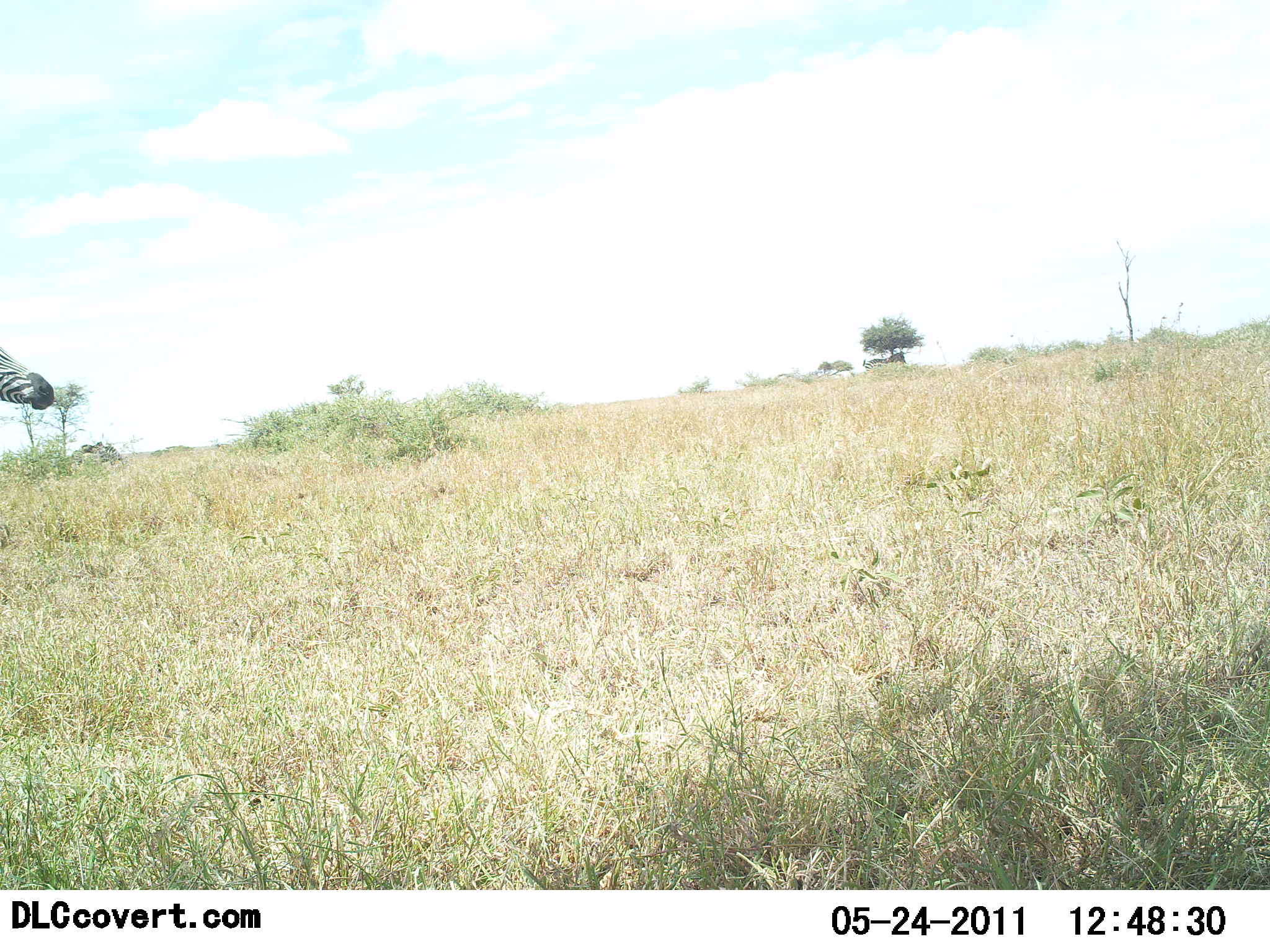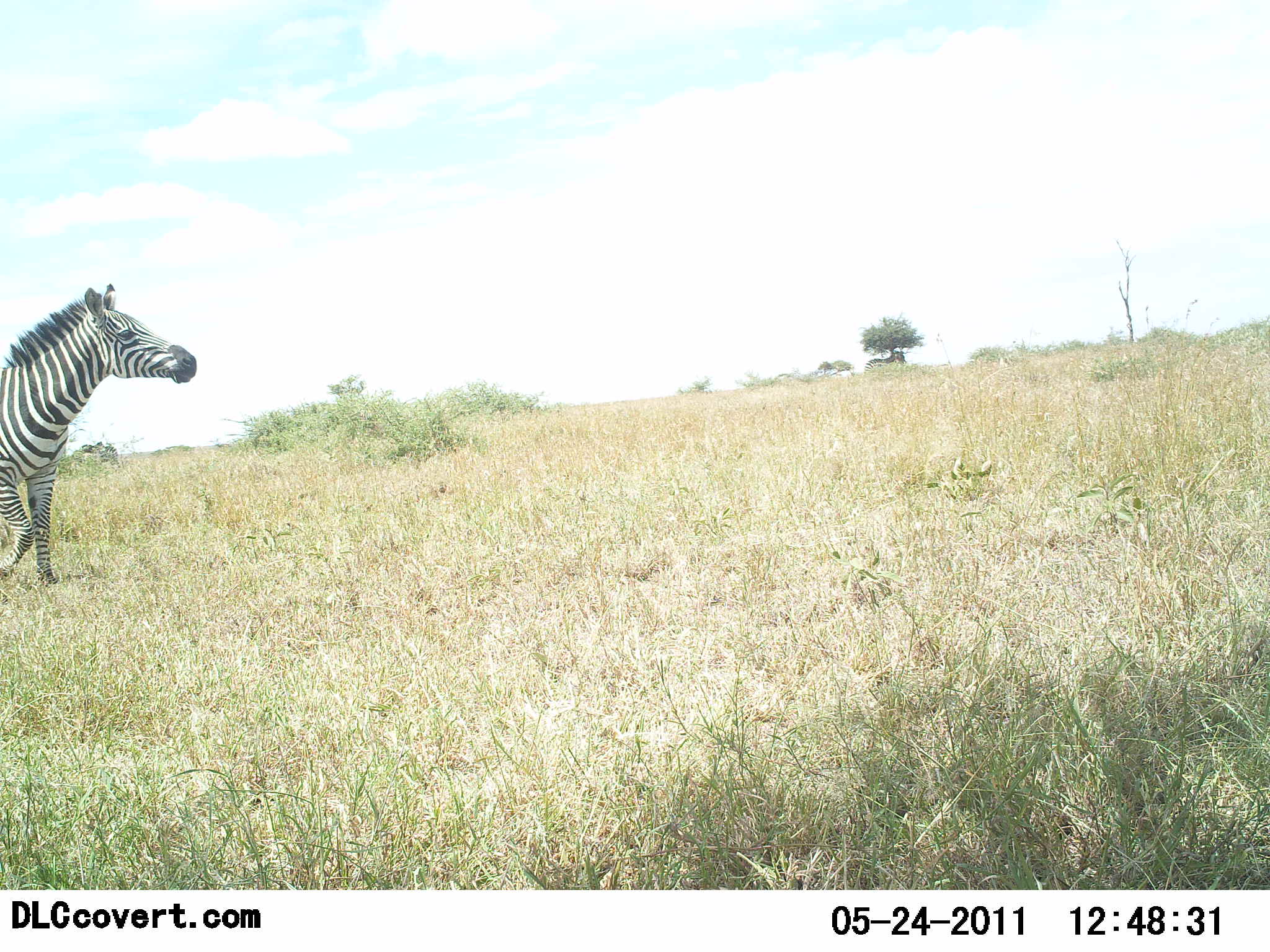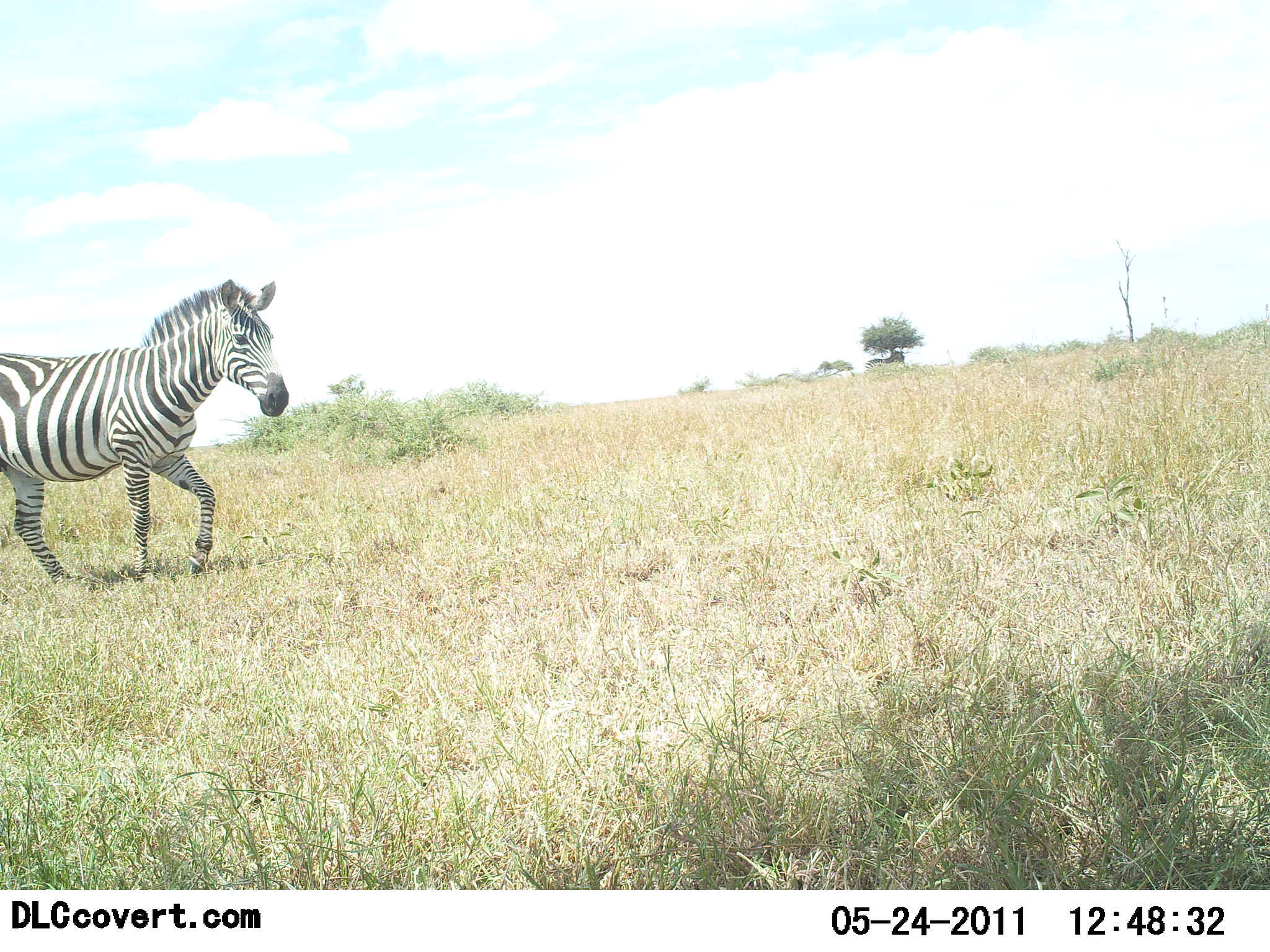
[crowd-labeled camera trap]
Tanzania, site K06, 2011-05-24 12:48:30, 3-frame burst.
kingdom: Animalia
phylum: Chordata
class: Mammalia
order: Perissodactyla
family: Equidae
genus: Equus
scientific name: Equus quagga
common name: plains zebra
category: zebra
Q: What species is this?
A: Zebra (plains zebra) (Equus quagga).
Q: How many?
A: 1.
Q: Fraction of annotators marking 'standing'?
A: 9%.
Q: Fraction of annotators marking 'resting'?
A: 0%.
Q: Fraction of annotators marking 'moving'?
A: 100%.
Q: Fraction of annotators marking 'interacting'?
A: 0%.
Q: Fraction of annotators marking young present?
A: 0%.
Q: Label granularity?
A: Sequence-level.